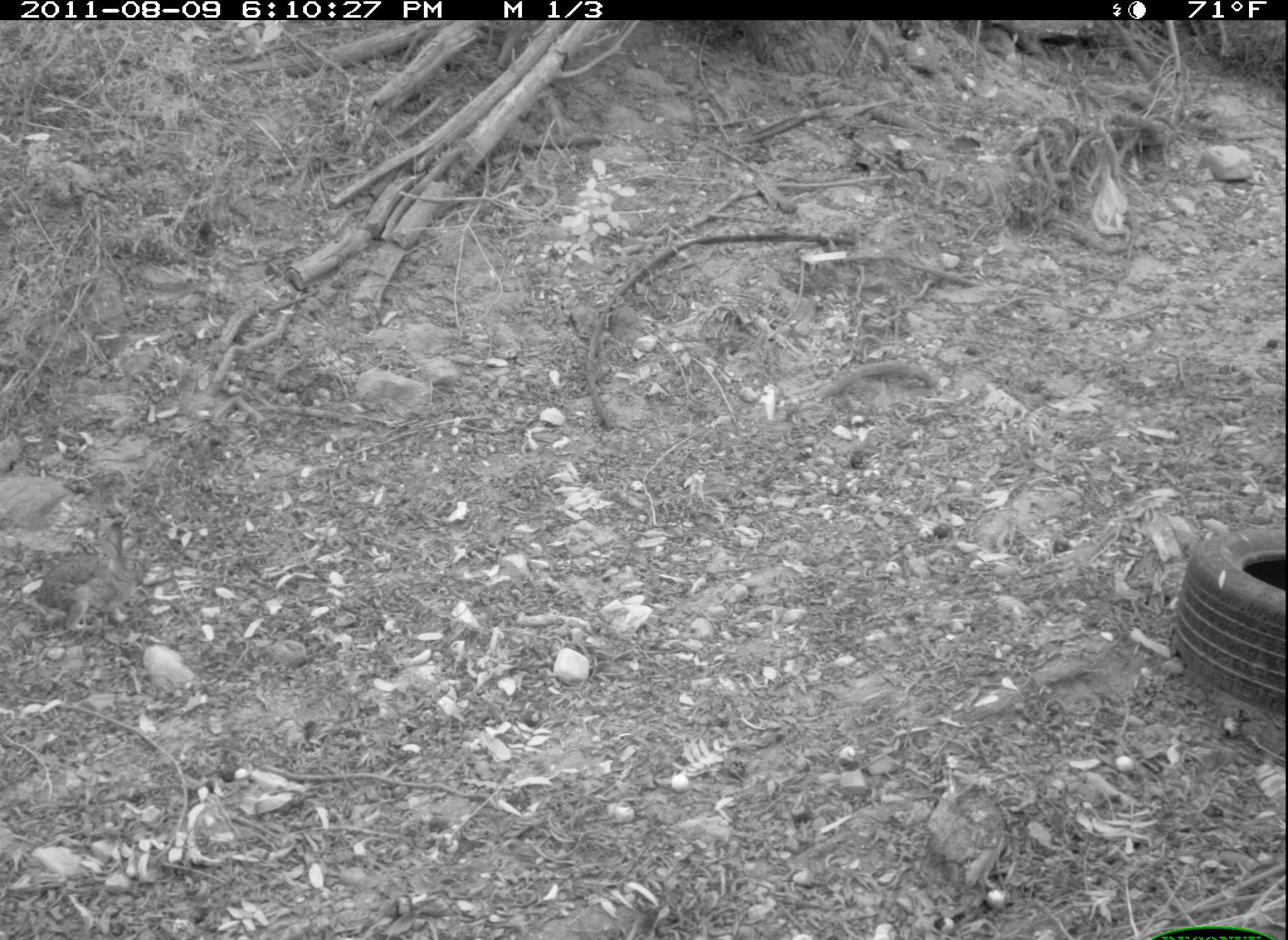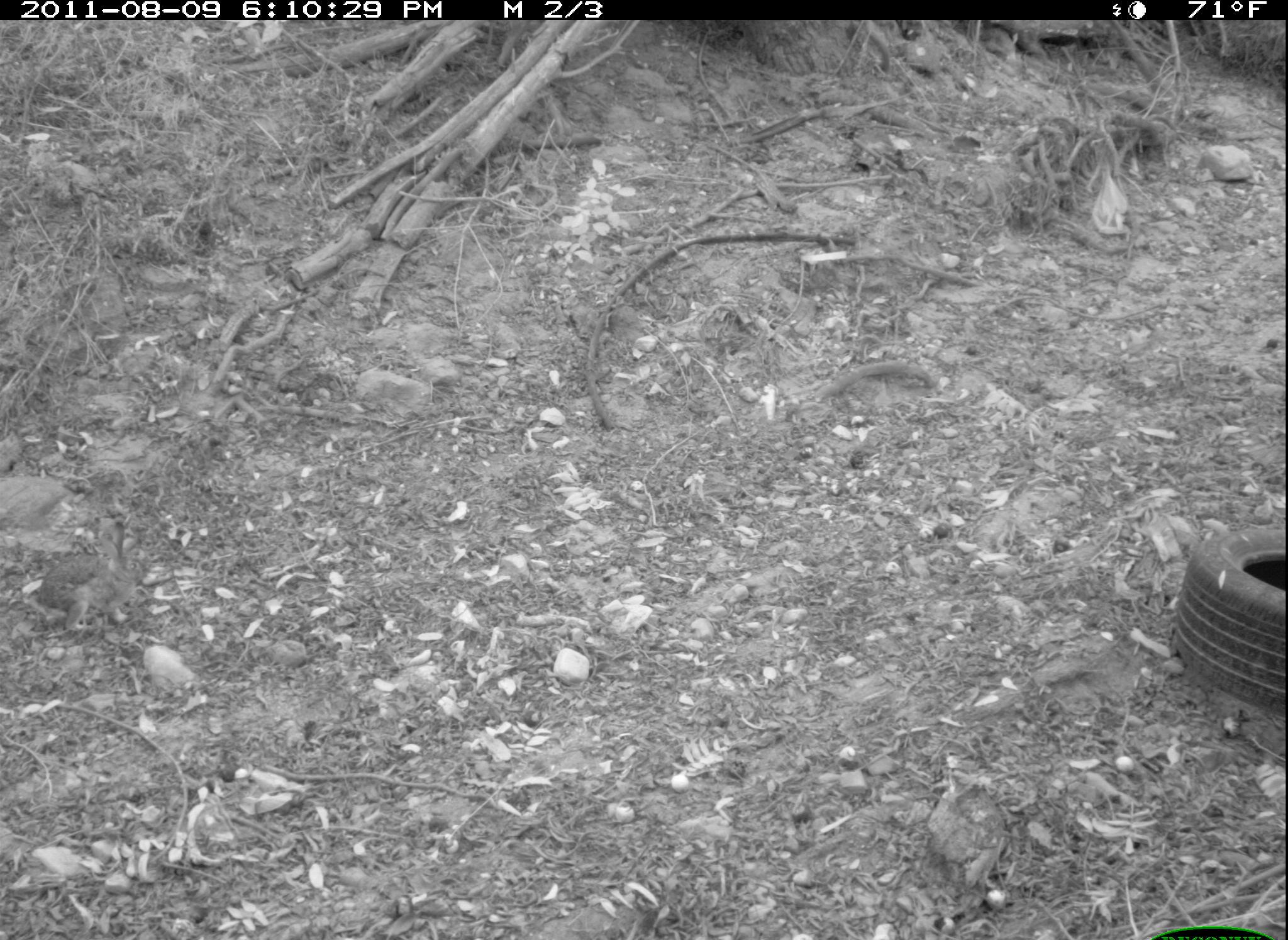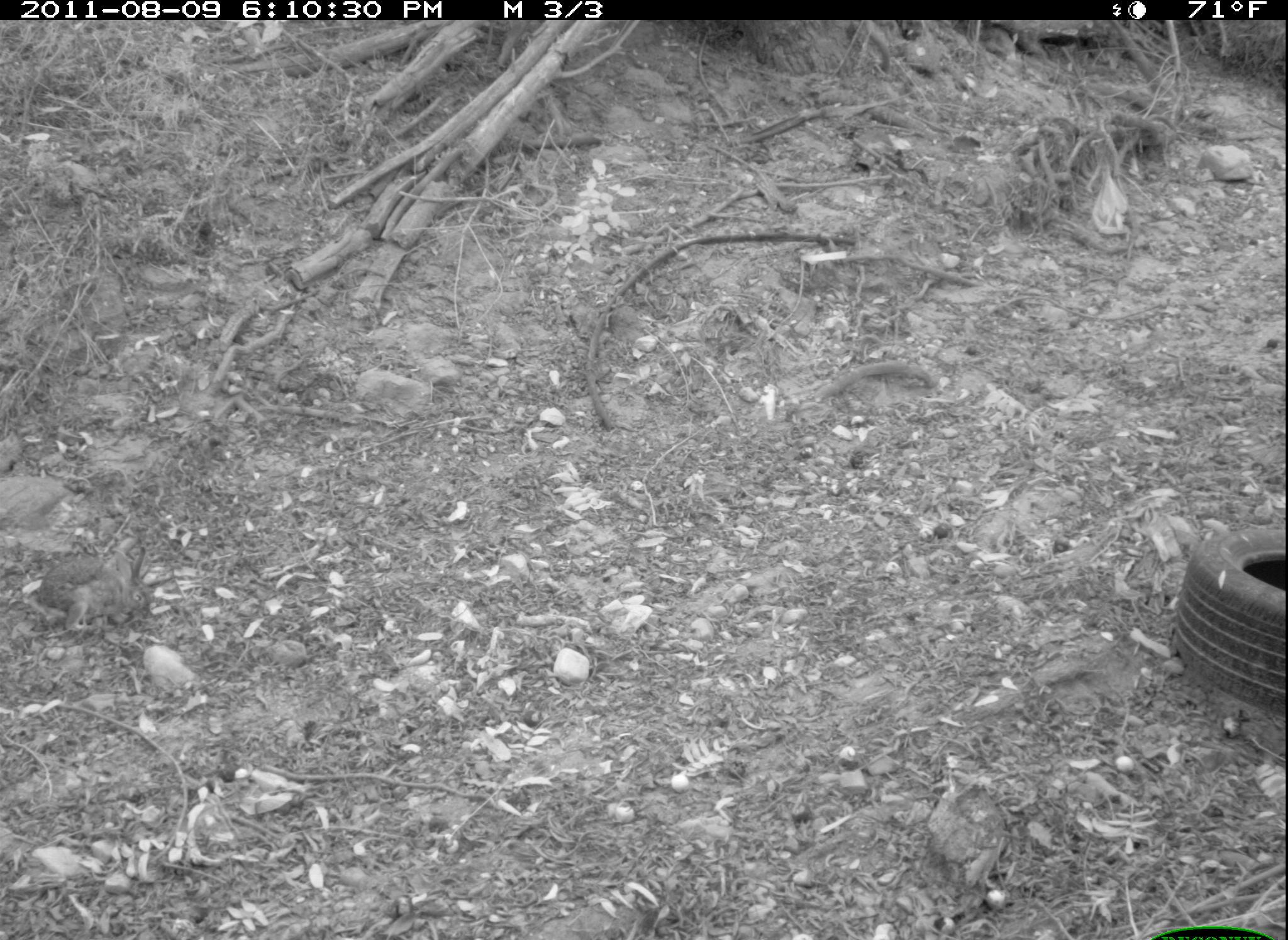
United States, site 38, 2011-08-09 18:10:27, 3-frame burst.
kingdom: Animalia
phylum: Chordata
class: Mammalia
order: Lagomorpha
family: Leporidae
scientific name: Leporidae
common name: rabbits and hares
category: rabbit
Rabbit (rabbits and hares) (Leporidae).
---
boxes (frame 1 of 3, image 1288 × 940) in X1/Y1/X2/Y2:
rabbit: 35/515/151/645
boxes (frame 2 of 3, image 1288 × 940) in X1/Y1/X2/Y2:
rabbit: 27/509/164/652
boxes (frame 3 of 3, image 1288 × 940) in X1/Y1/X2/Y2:
rabbit: 34/548/167/641